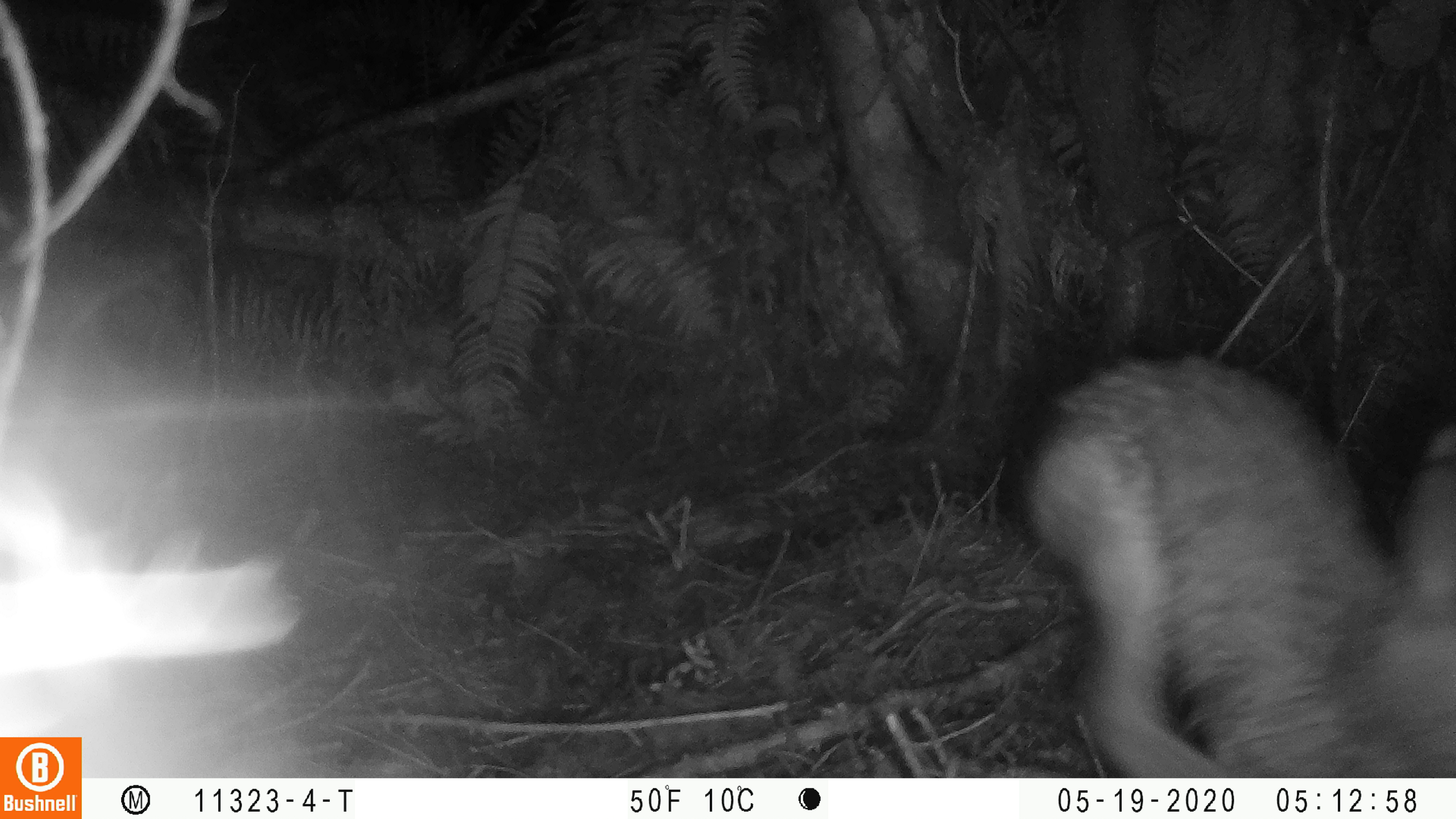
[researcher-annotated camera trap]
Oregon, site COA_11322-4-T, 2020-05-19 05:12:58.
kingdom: Animalia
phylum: Chordata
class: Mammalia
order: Lagomorpha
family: Leporidae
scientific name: Leporidae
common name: hares and rabbits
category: leporidae family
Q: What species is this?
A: Leporidae family (hares and rabbits) (Leporidae).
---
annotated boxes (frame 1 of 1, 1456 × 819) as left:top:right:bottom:
leporidae family: 1036:358:1447:770